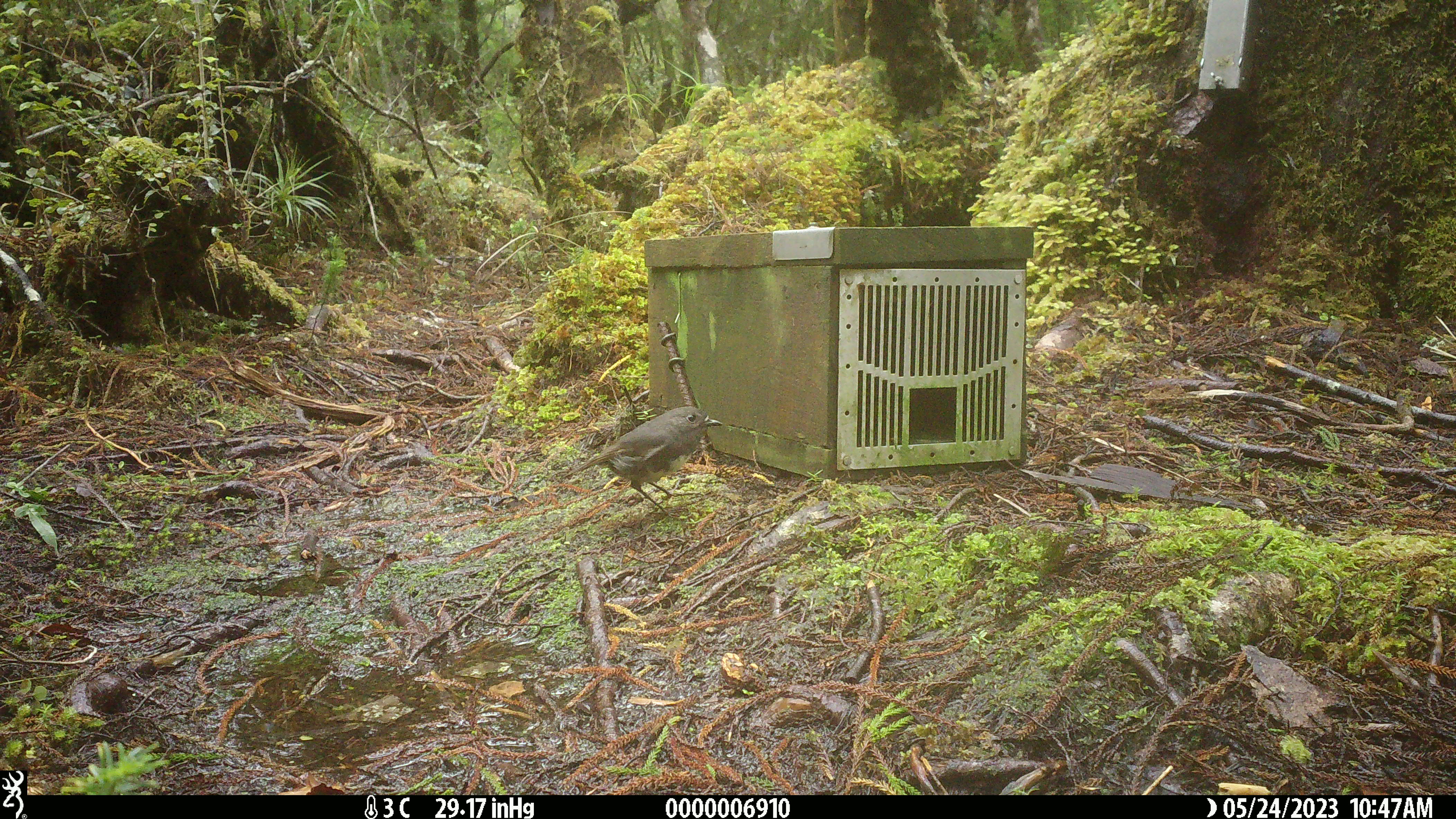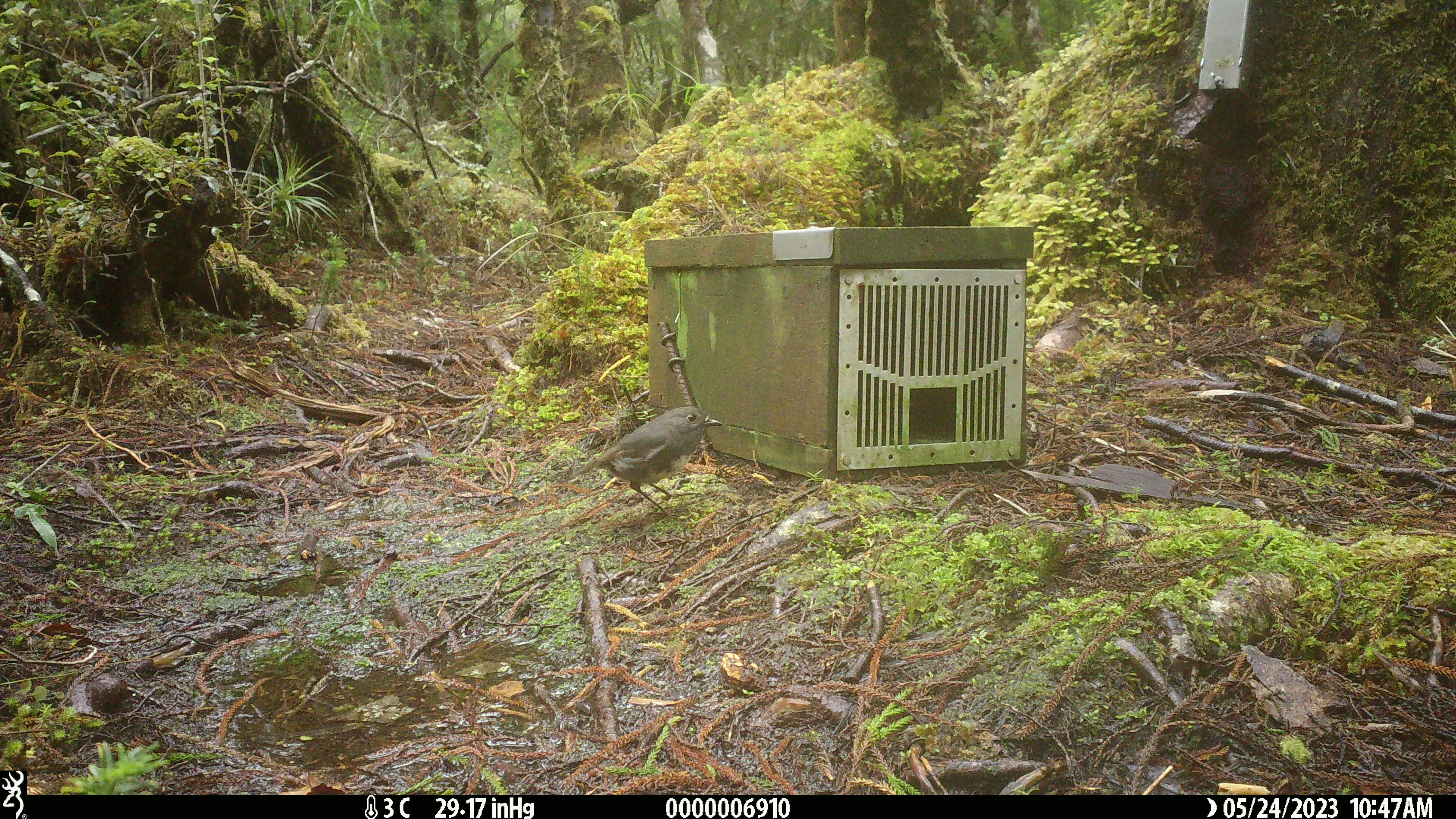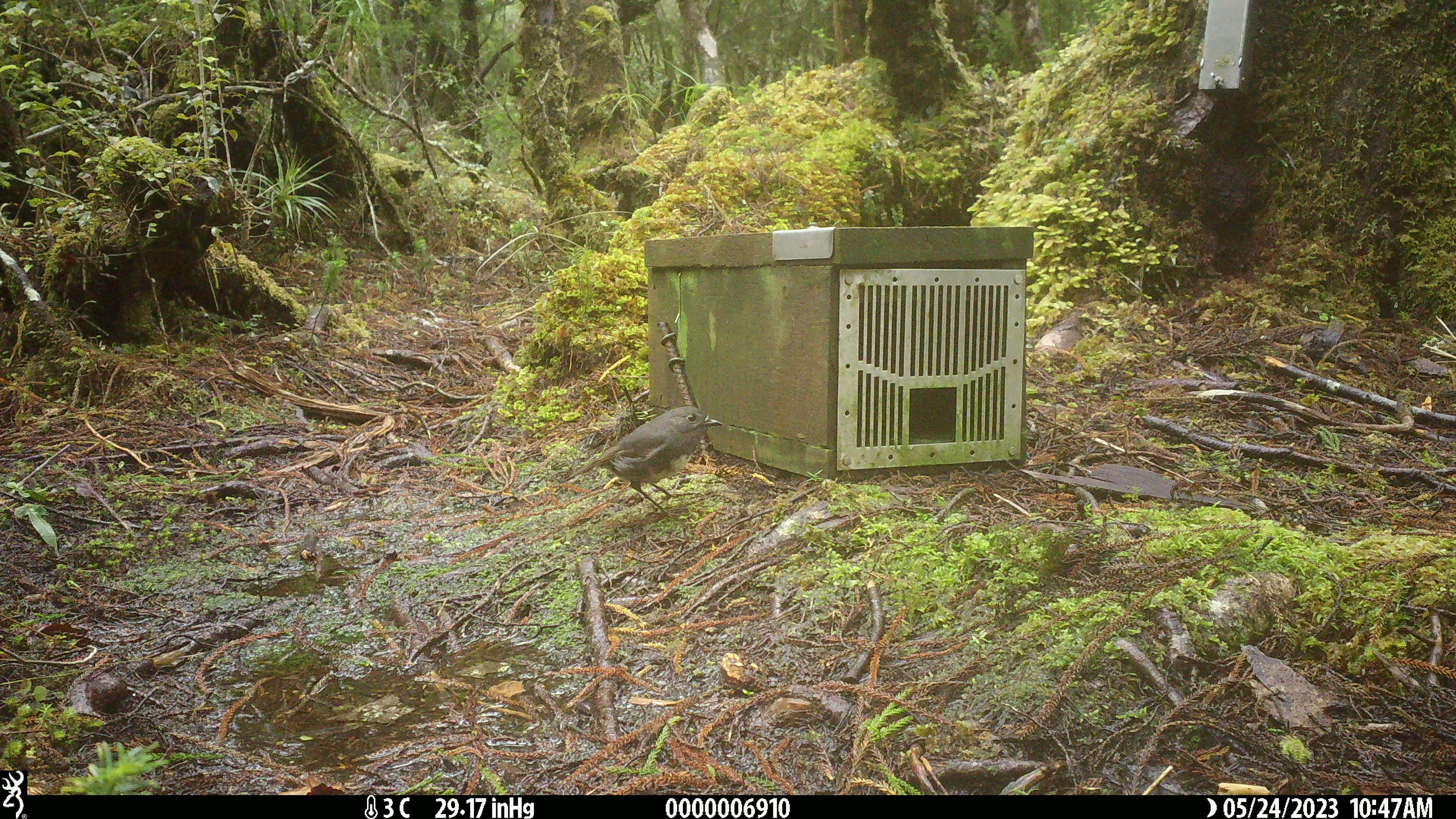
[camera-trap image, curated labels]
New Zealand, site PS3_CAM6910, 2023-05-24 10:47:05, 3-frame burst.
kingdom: Animalia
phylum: Chordata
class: Aves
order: Passeriformes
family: Petroicidae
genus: Petroica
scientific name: Petroica australis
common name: new zealand robin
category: robin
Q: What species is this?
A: Robin (new zealand robin) (Petroica australis).